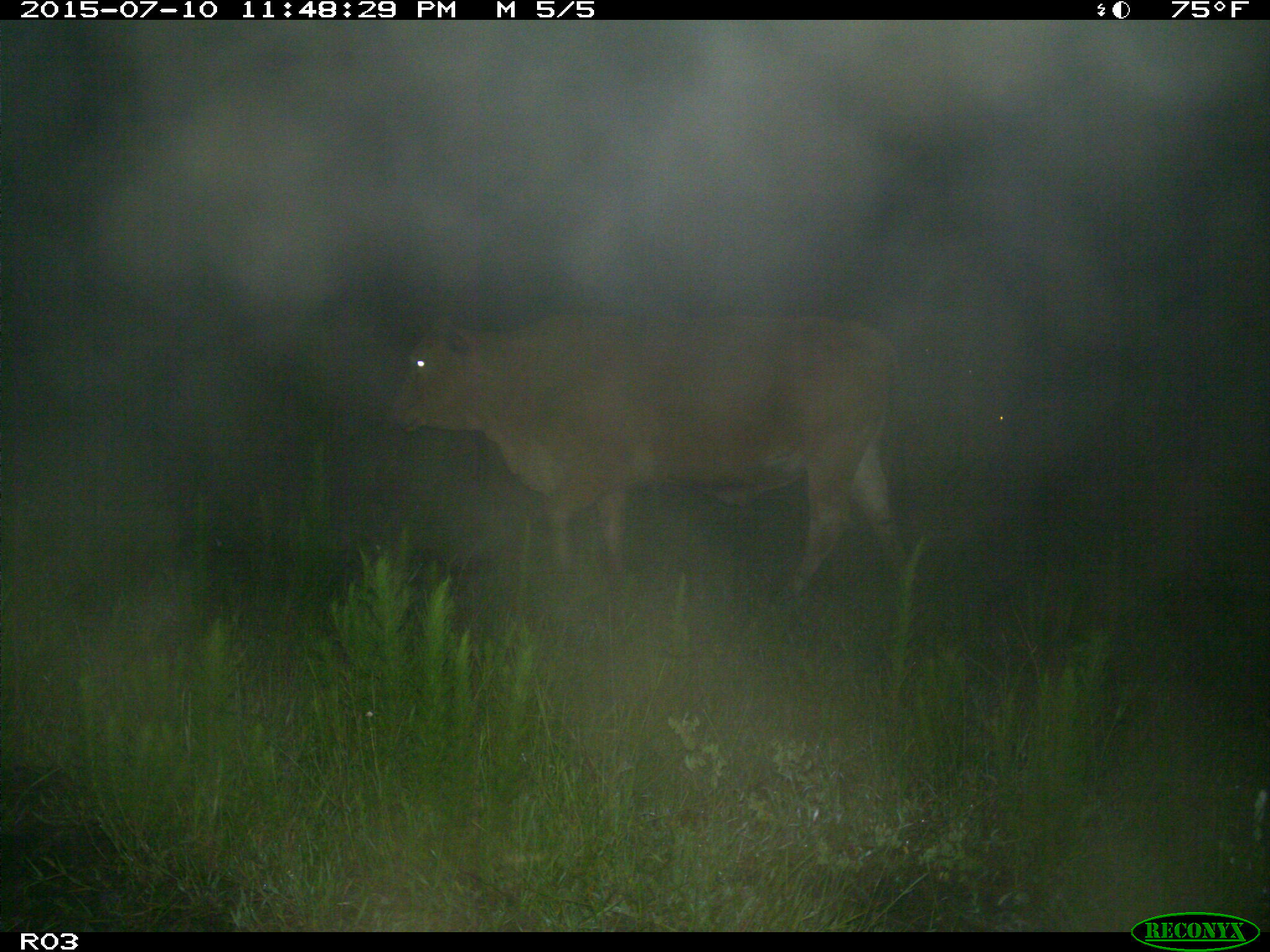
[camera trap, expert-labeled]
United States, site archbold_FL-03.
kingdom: Animalia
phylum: Chordata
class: Mammalia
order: Artiodactyla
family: Bovidae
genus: Bos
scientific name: Bos taurus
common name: domestic cow